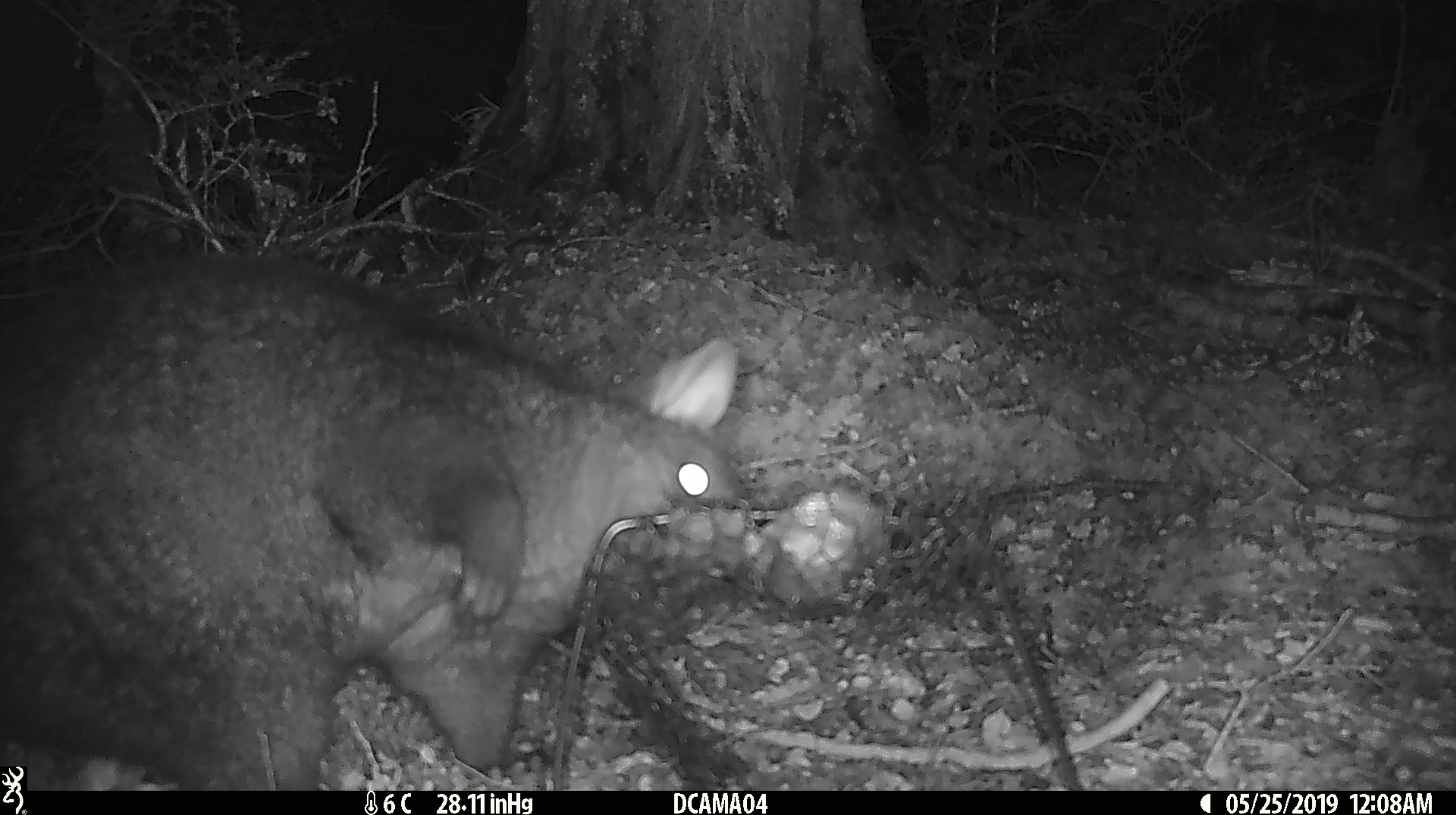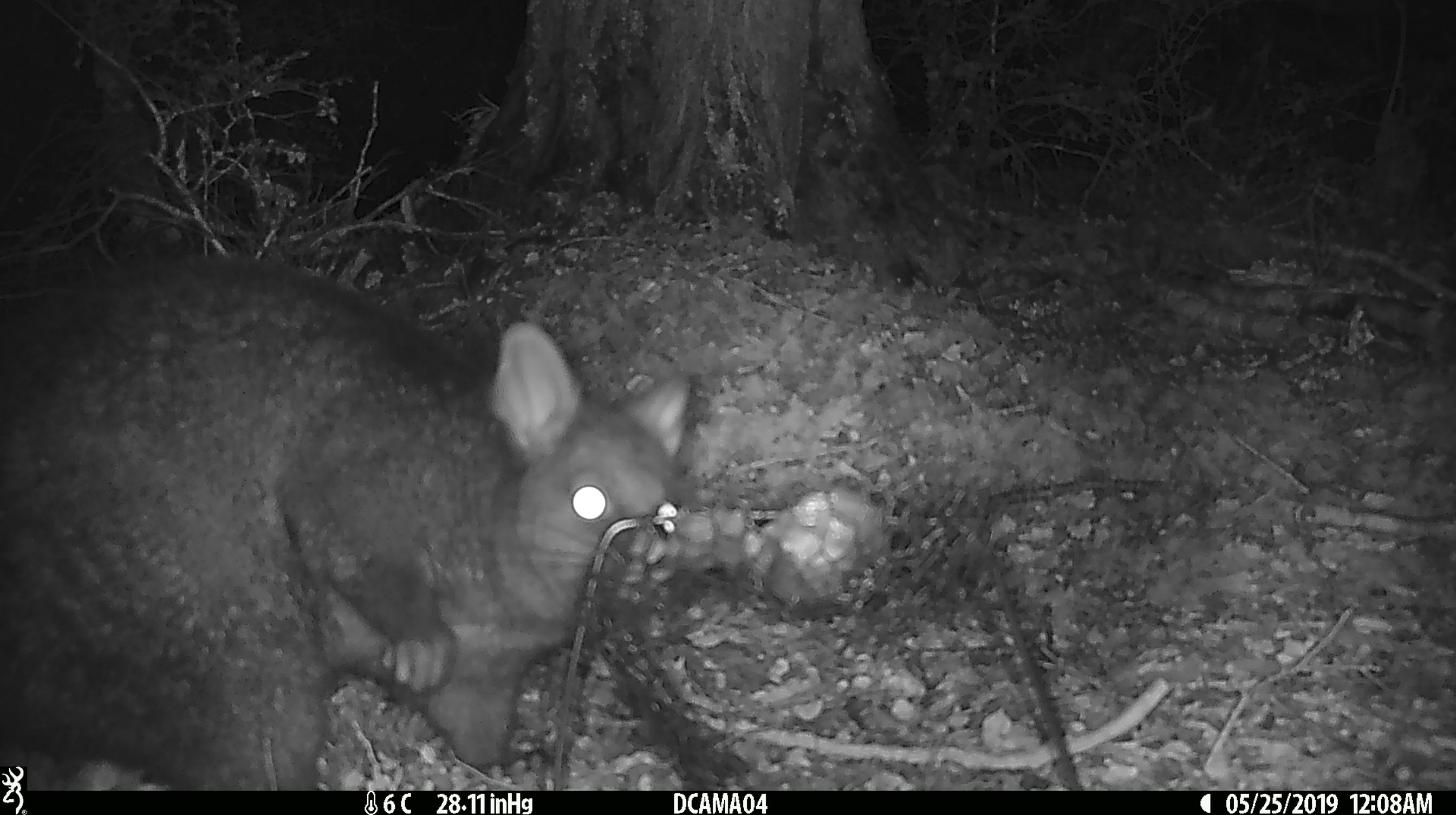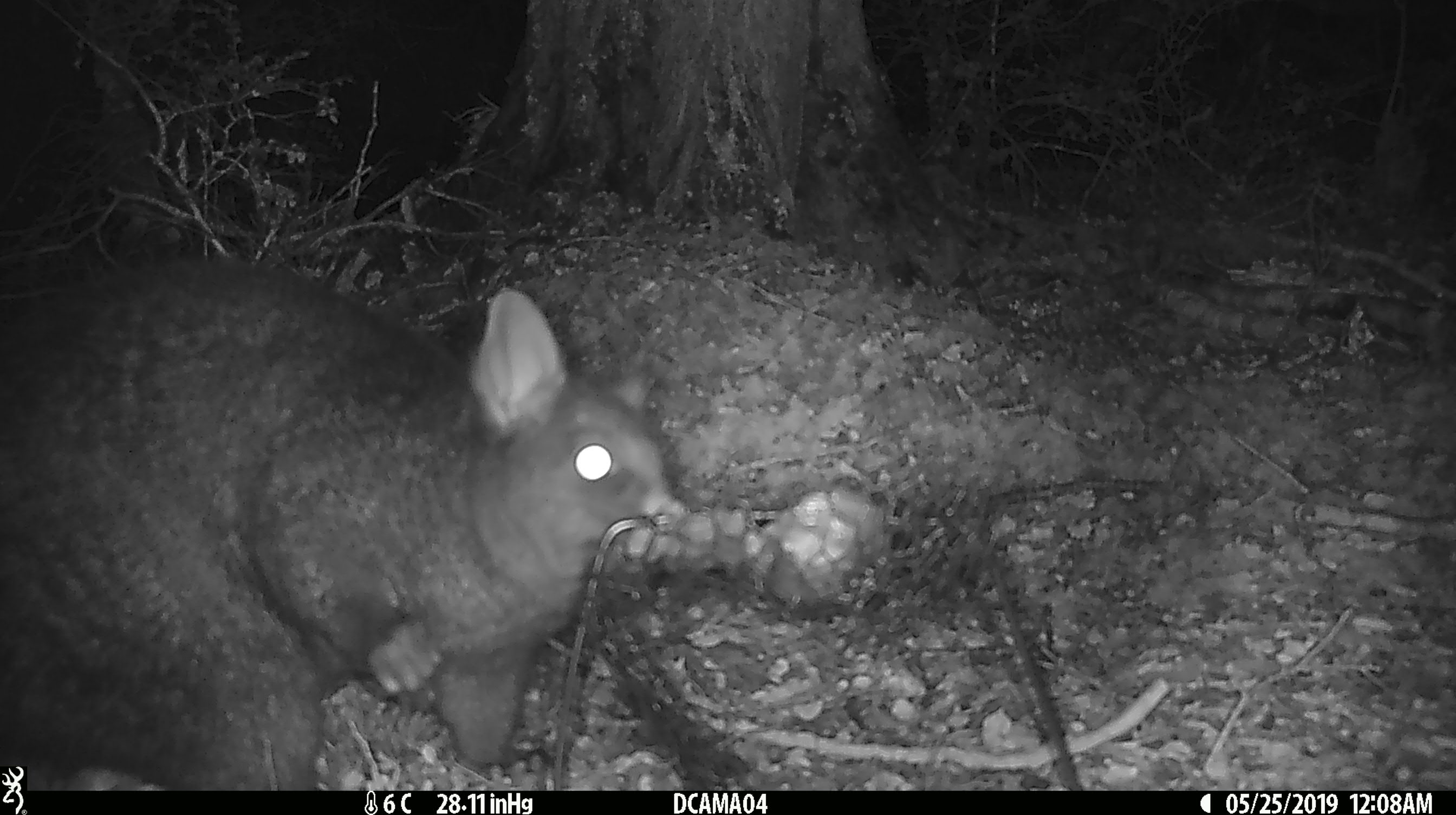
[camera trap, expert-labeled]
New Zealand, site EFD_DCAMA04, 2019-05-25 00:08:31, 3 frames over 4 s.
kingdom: Animalia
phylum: Chordata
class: Mammalia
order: Diprotodontia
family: Phalangeridae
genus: Trichosurus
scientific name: Trichosurus vulpecula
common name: common brushtail possum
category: possum